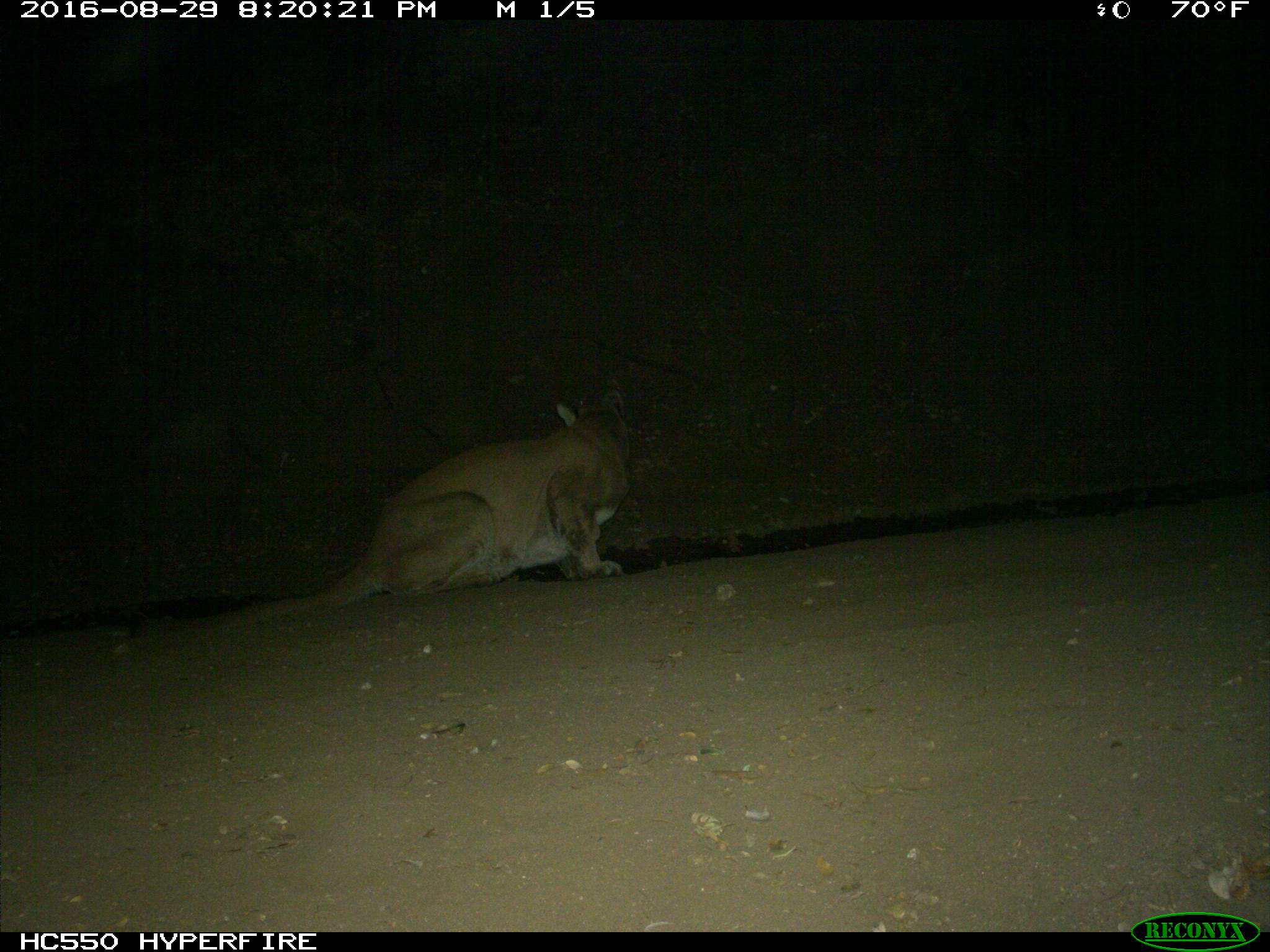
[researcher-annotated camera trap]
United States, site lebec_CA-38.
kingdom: Animalia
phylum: Chordata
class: Mammalia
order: Carnivora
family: Felidae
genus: Puma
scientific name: Puma concolor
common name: mountain lion